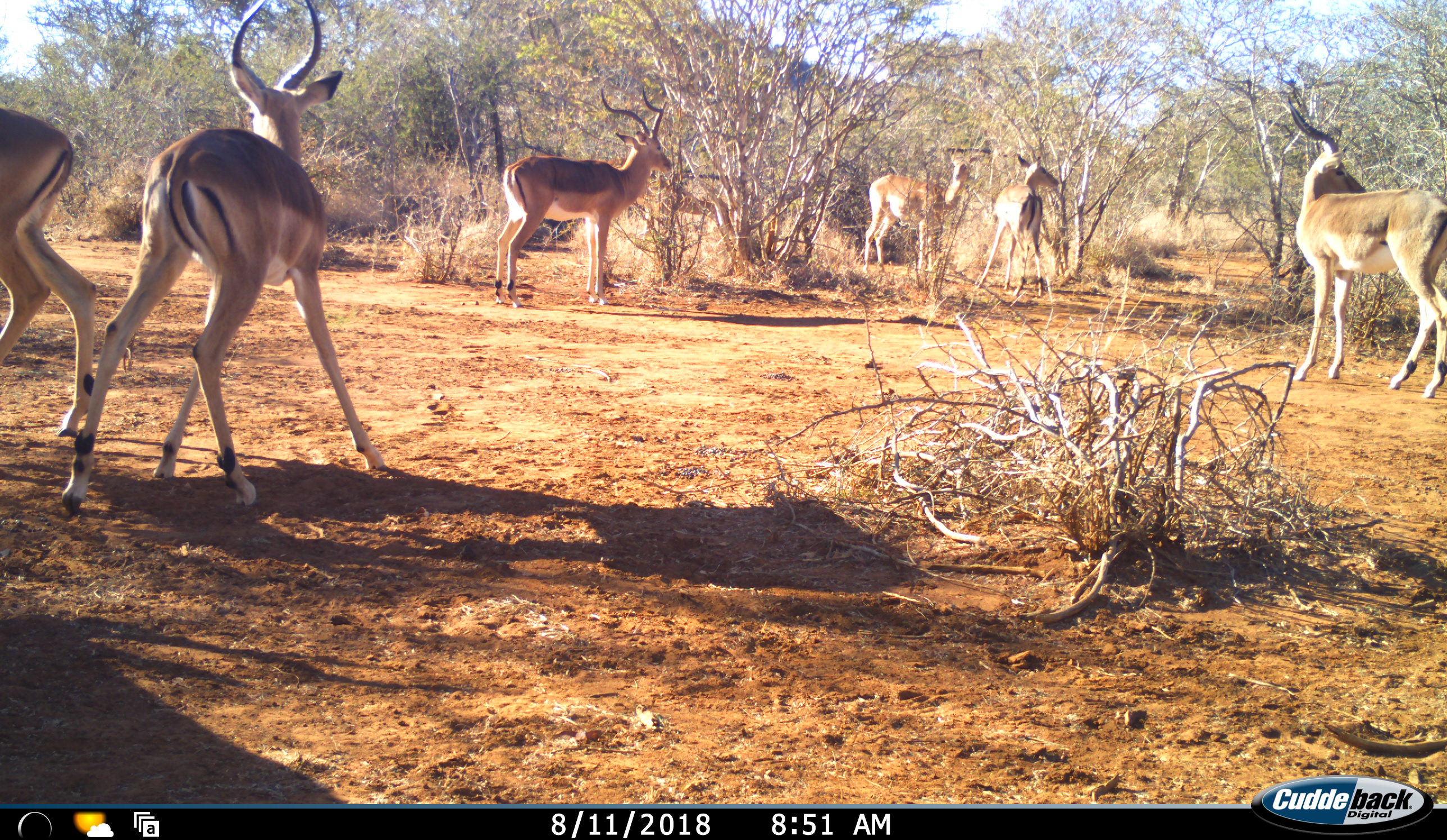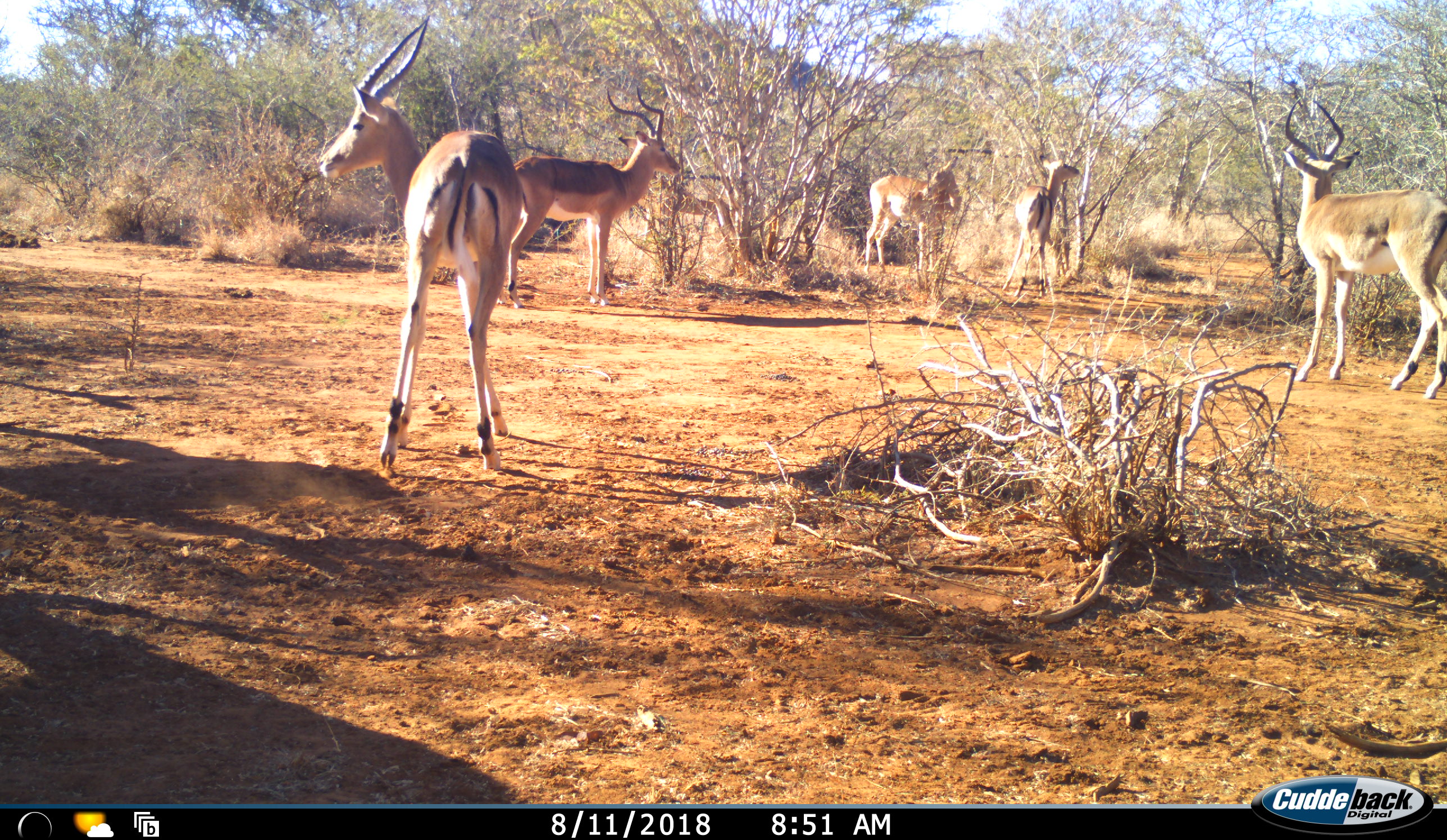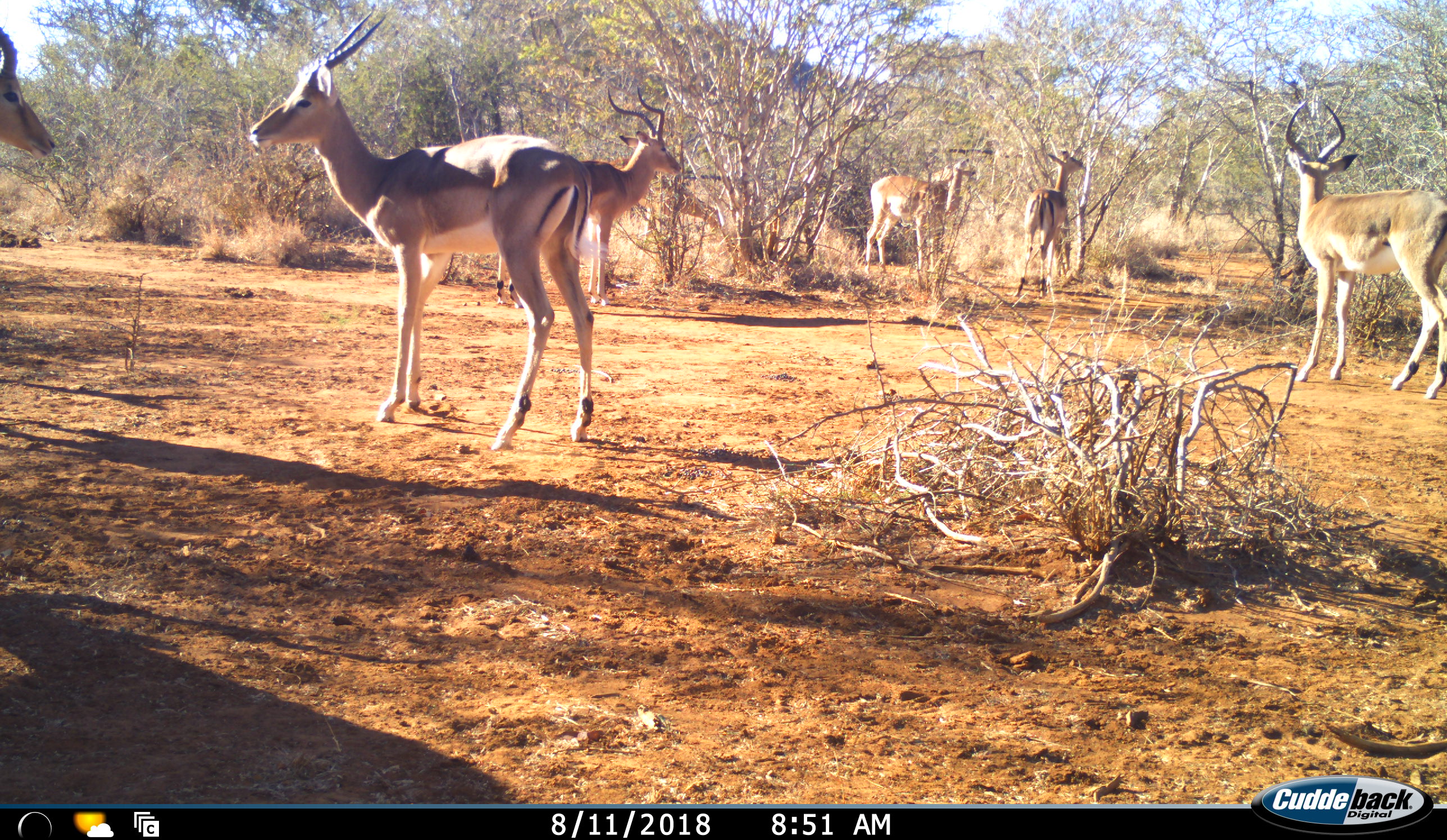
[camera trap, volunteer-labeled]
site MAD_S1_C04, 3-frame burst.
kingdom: Animalia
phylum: Chordata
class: Mammalia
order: Artiodactyla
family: Bovidae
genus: Aepyceros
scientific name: Aepyceros melampus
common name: impala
Impala (Aepyceros melampus), count 6. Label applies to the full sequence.